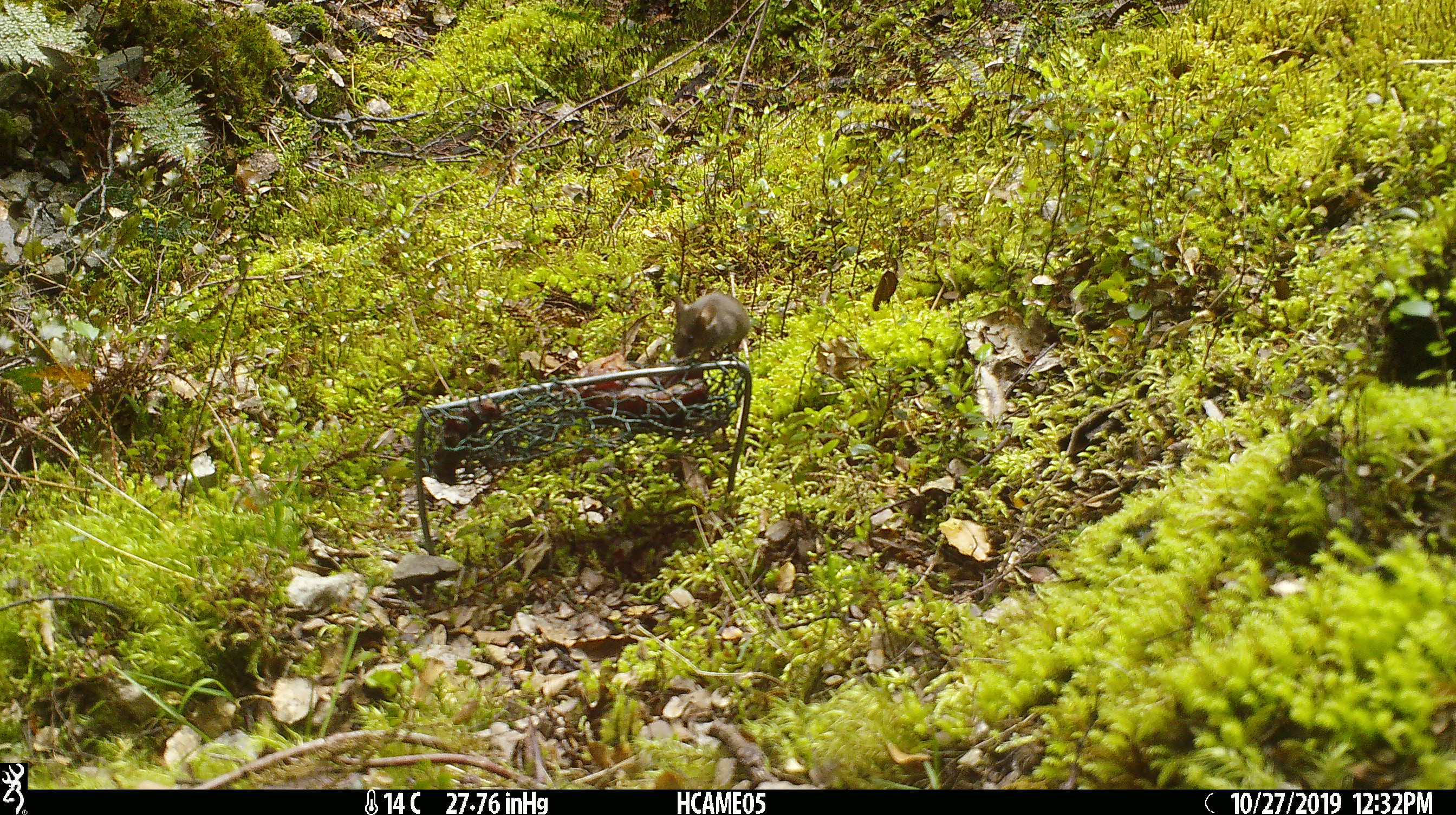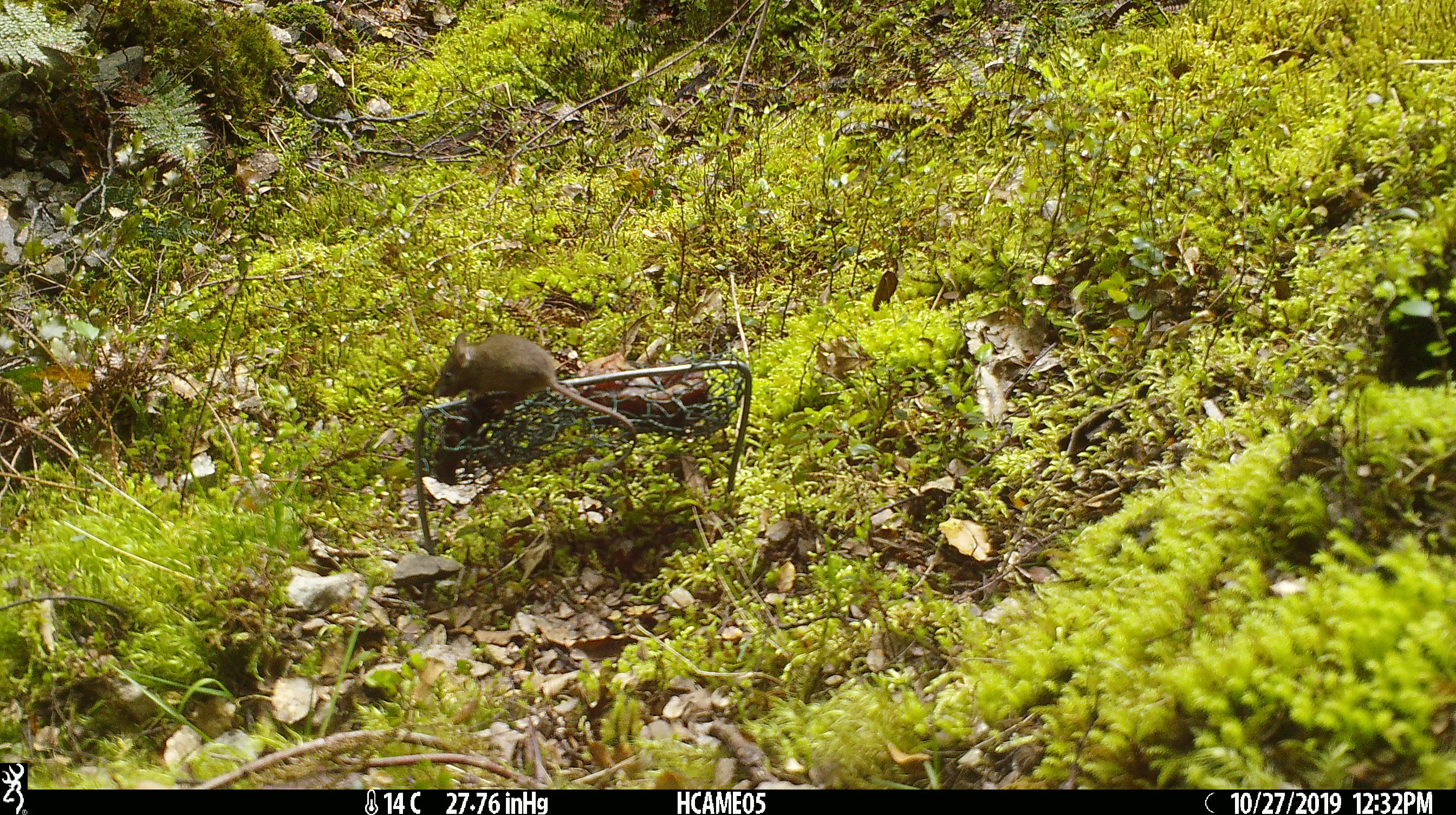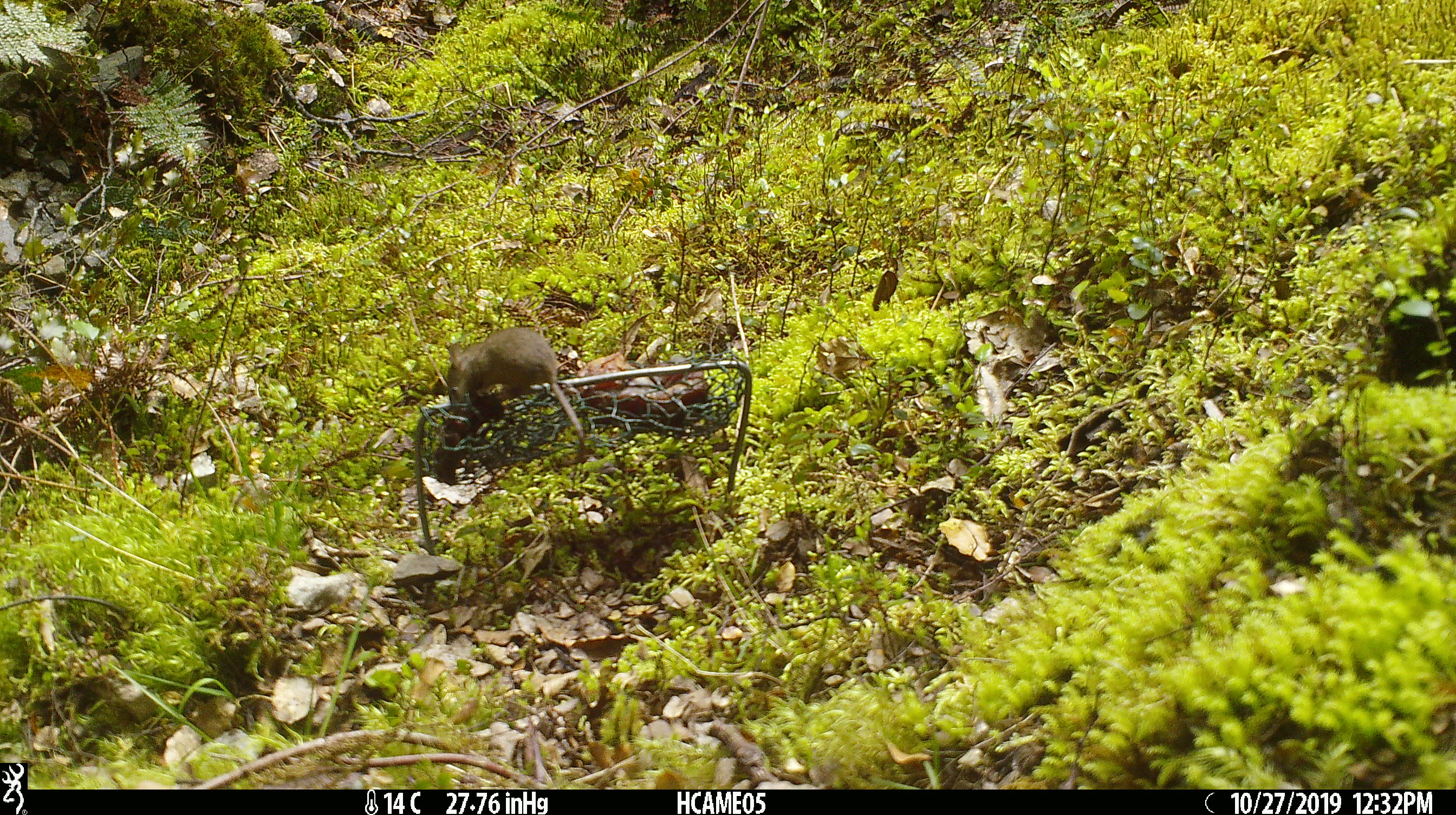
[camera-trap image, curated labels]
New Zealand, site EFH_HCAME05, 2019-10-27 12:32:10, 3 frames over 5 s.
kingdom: Animalia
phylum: Chordata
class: Mammalia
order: Rodentia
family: Muridae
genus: Mus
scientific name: Mus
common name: mouse